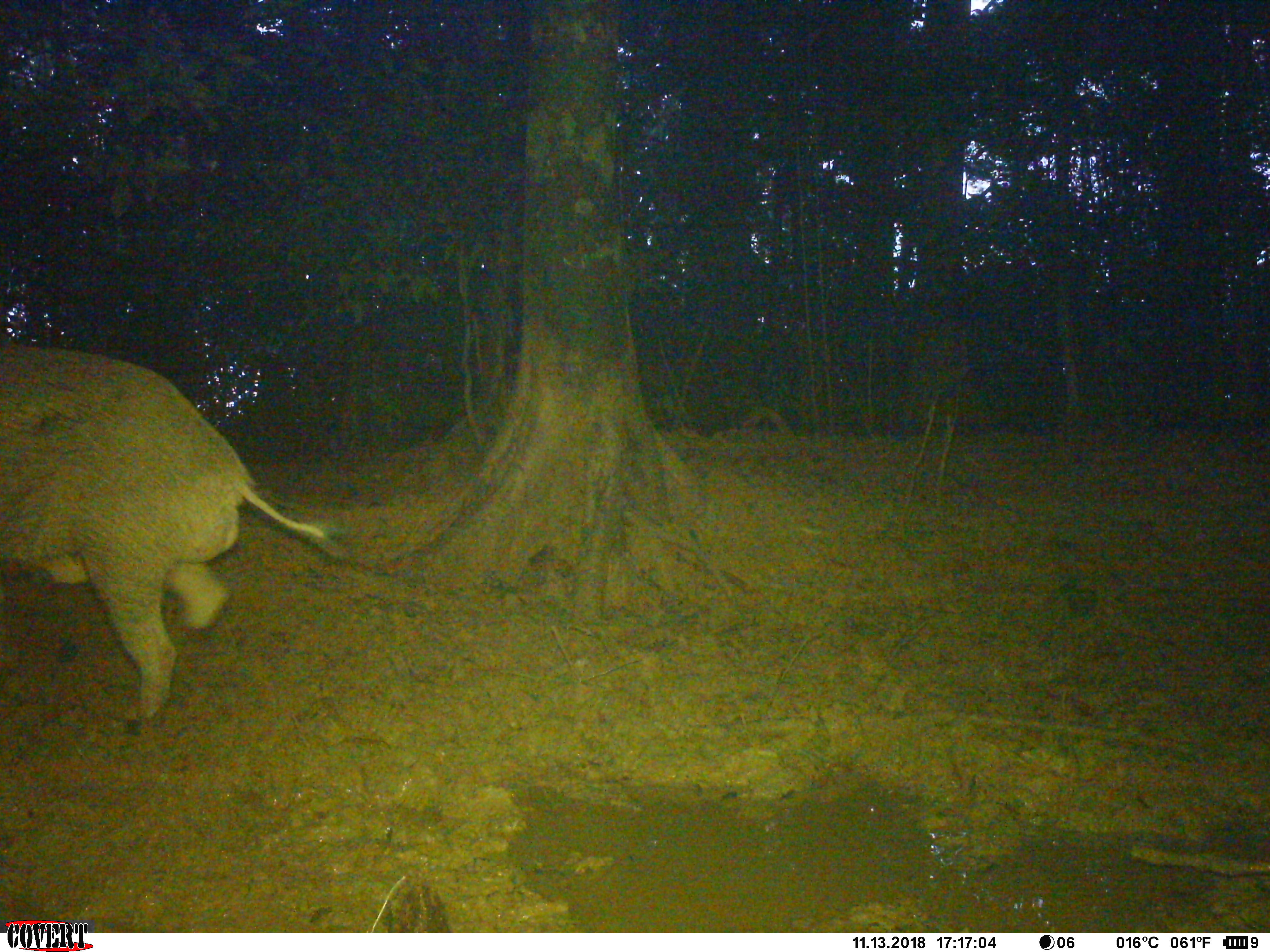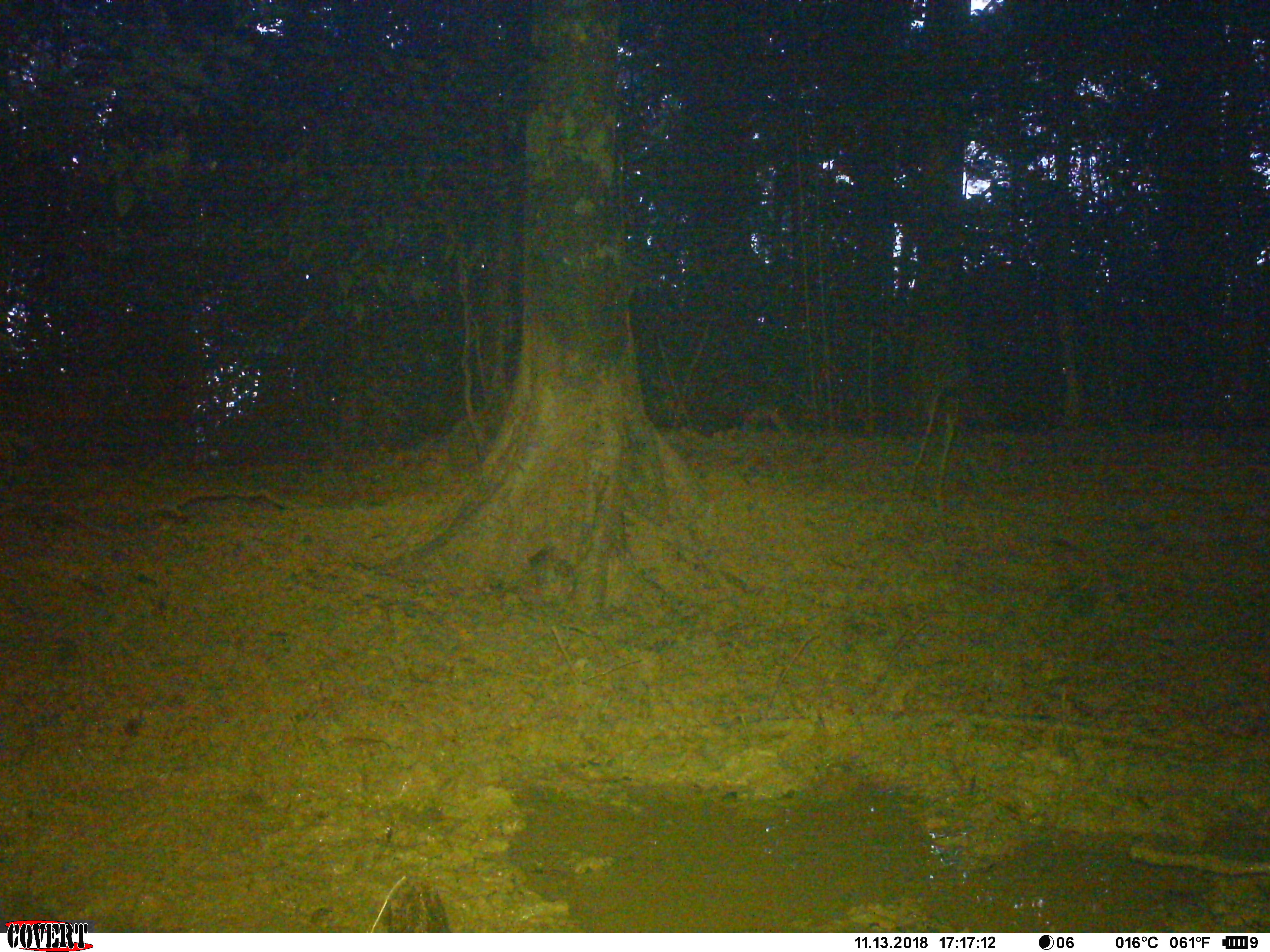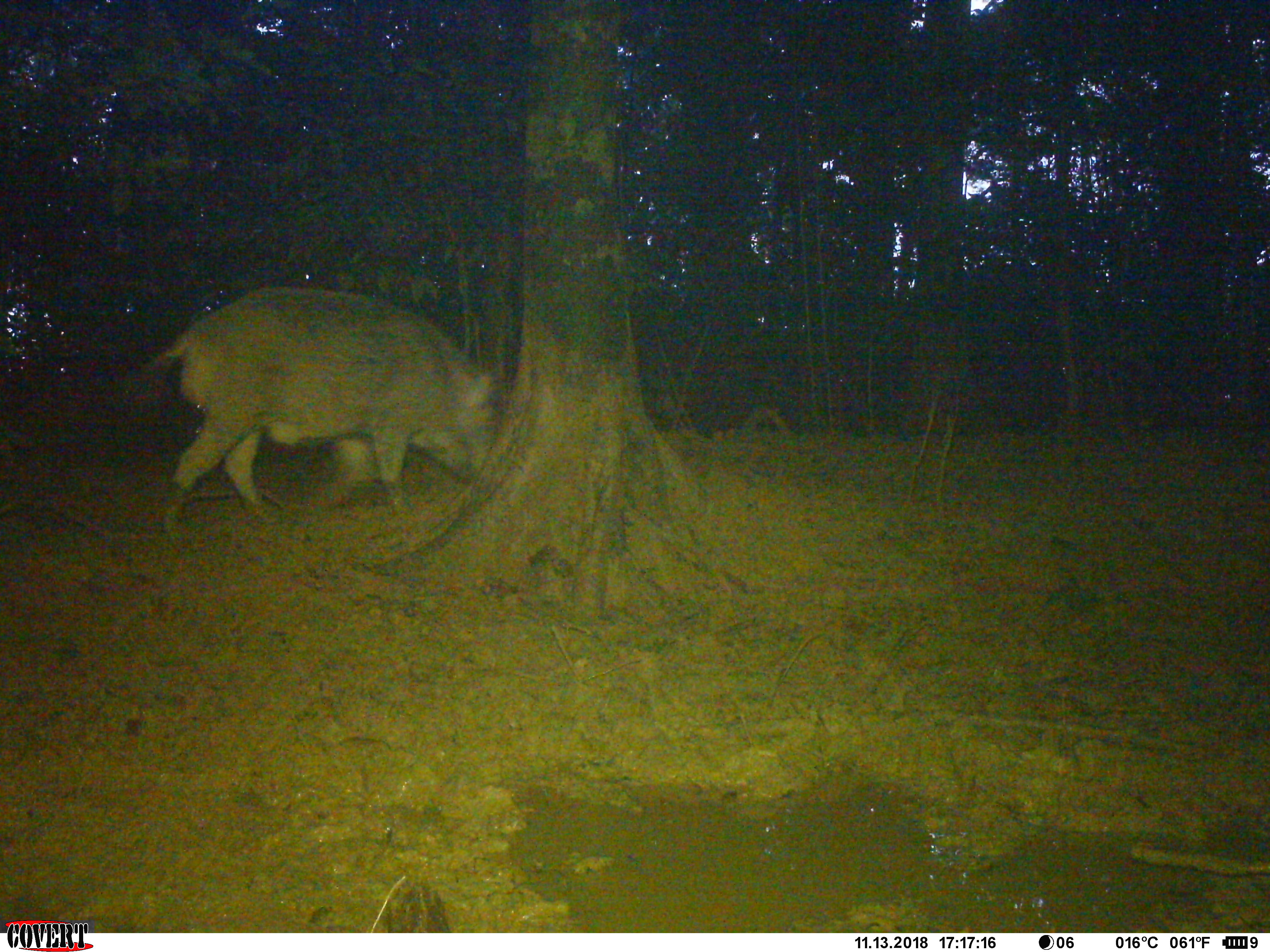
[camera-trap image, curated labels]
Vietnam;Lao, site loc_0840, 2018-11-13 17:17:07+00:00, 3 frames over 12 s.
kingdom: Animalia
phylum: Chordata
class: Mammalia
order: Artiodactyla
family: Suidae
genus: Sus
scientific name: Sus scrofa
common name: eurasian wild pig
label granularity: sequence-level